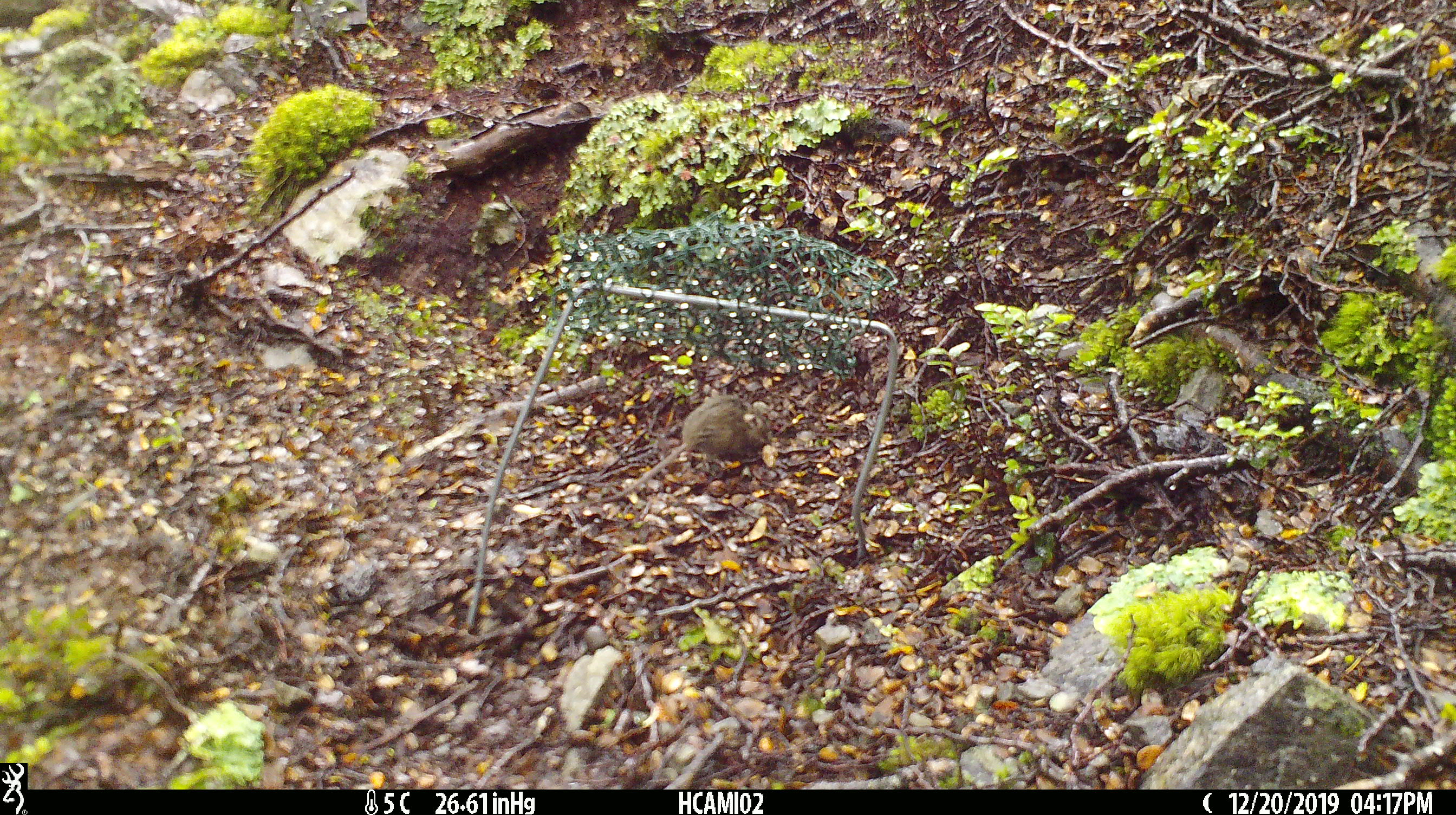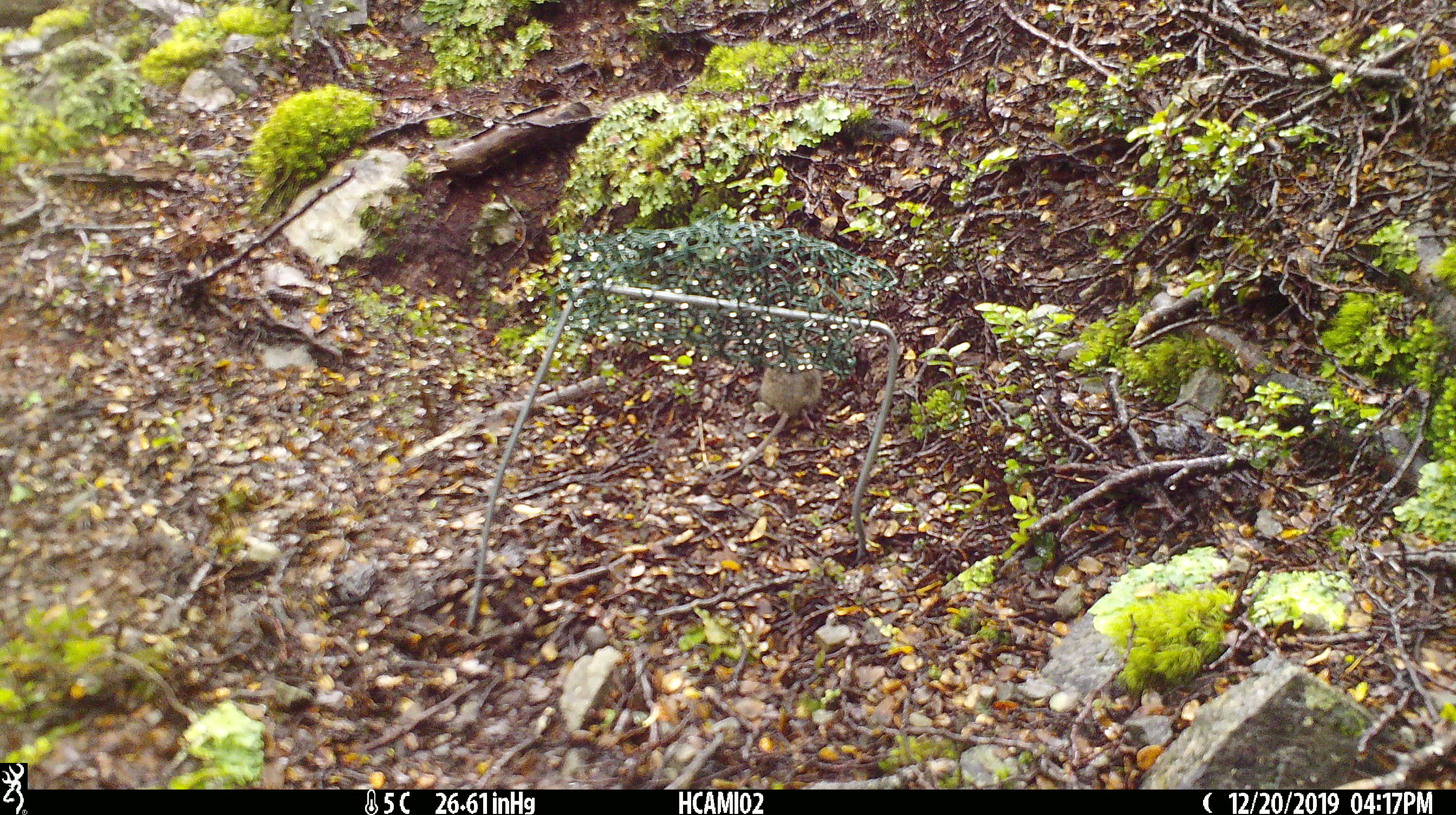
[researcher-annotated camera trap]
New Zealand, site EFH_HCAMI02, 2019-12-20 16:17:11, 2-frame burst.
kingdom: Animalia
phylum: Chordata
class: Mammalia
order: Rodentia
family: Muridae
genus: Mus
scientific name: Mus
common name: mouse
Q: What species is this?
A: Mouse (Mus).